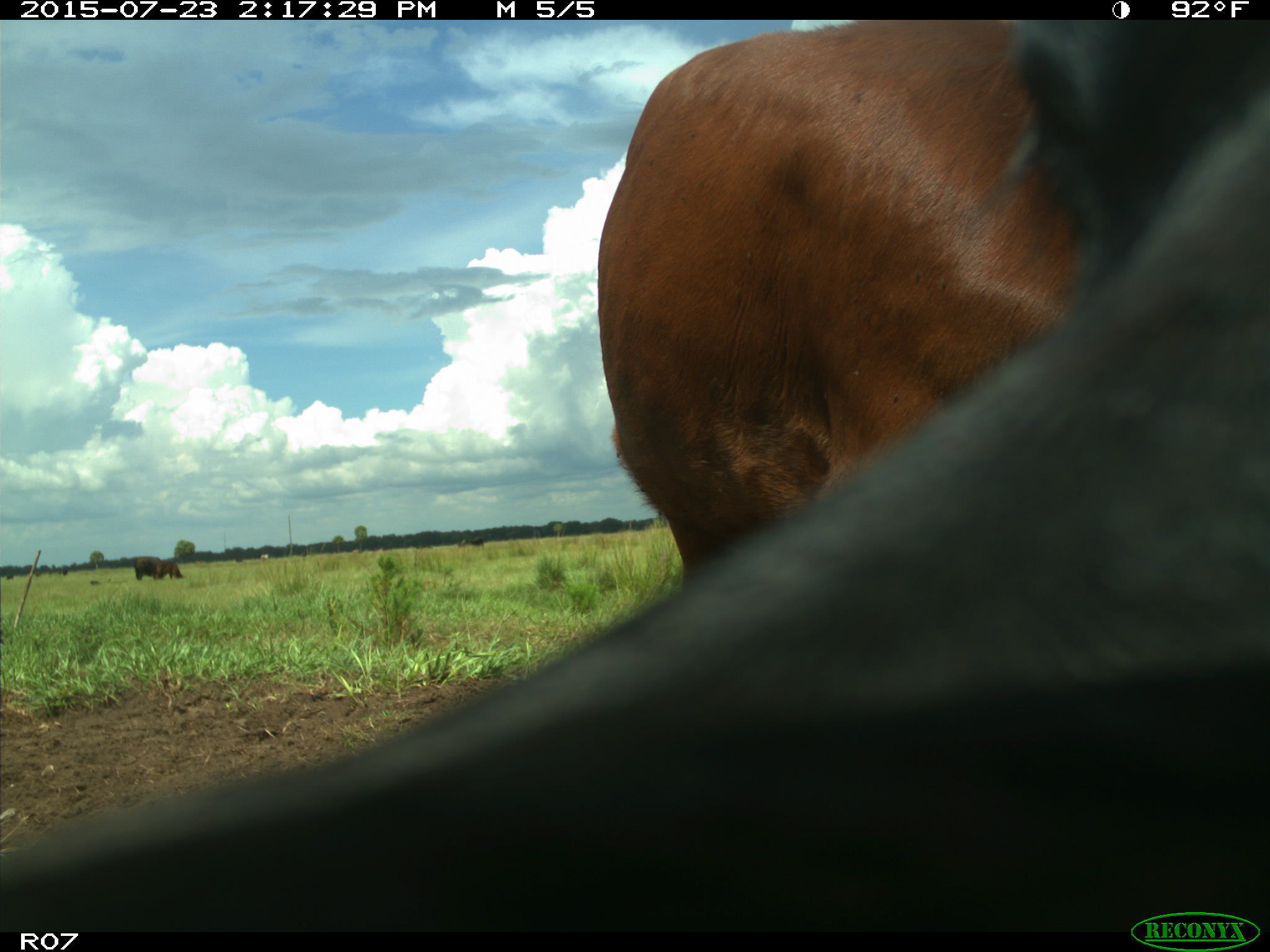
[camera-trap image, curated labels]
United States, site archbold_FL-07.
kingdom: Animalia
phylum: Chordata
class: Mammalia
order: Artiodactyla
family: Bovidae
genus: Bos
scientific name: Bos taurus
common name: domestic cow